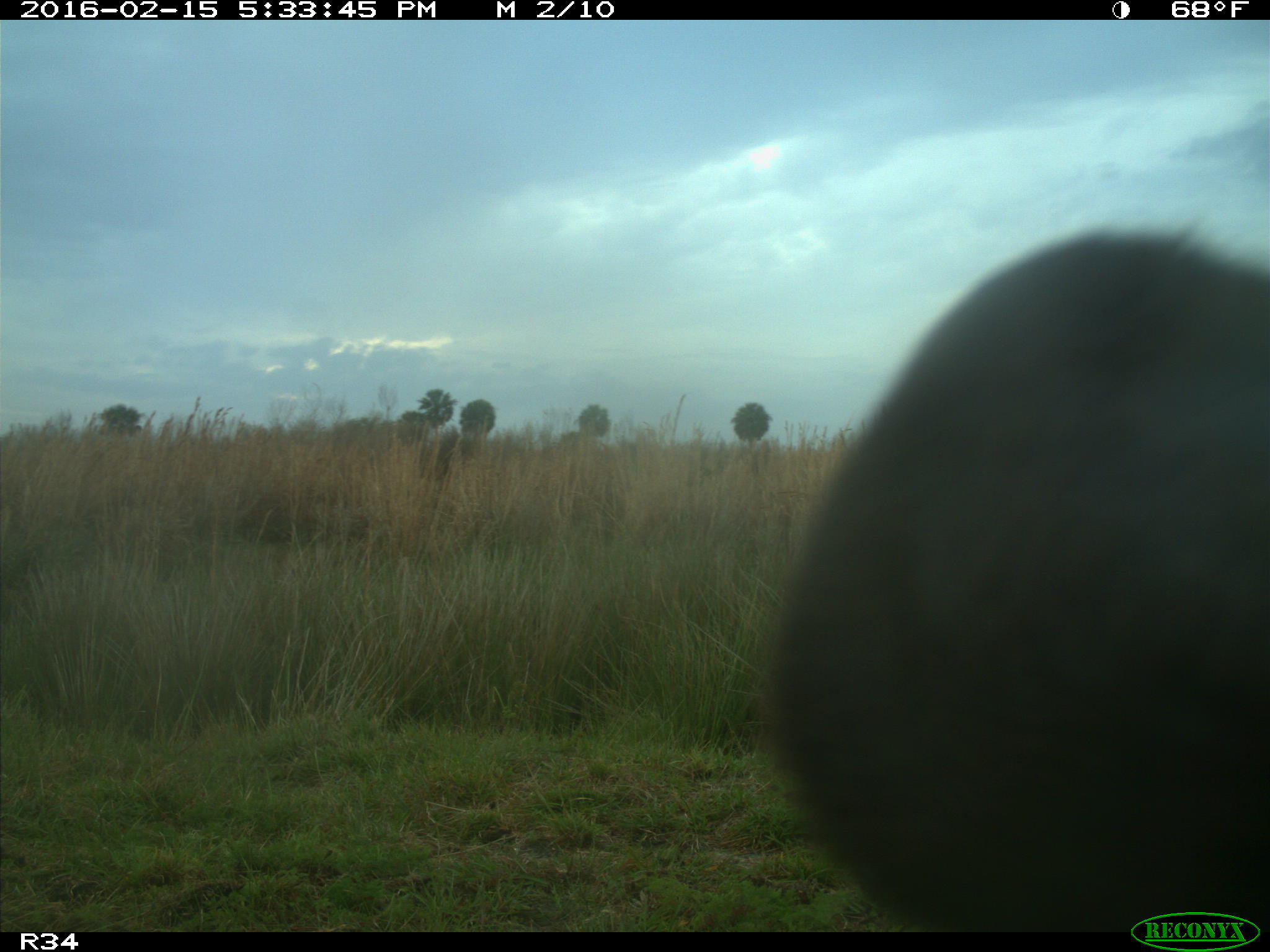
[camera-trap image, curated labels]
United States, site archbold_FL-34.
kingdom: Animalia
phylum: Chordata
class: Mammalia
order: Artiodactyla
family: Bovidae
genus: Bos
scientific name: Bos taurus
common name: domestic cow